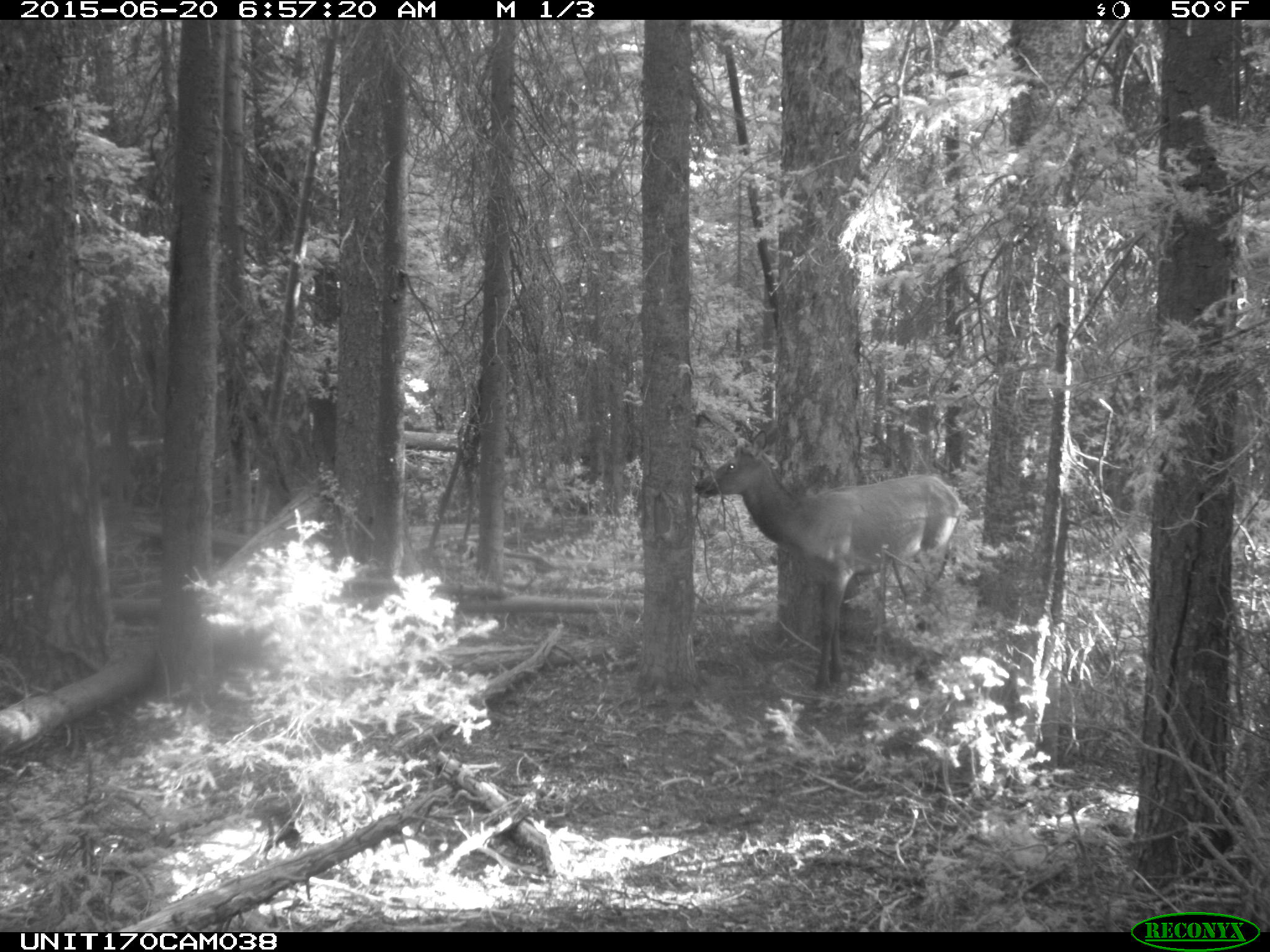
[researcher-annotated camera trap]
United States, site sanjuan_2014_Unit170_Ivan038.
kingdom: Animalia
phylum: Chordata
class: Mammalia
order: Artiodactyla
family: Cervidae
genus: Cervus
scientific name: Cervus elaphus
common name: red deer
Cervus elaphus (red deer).